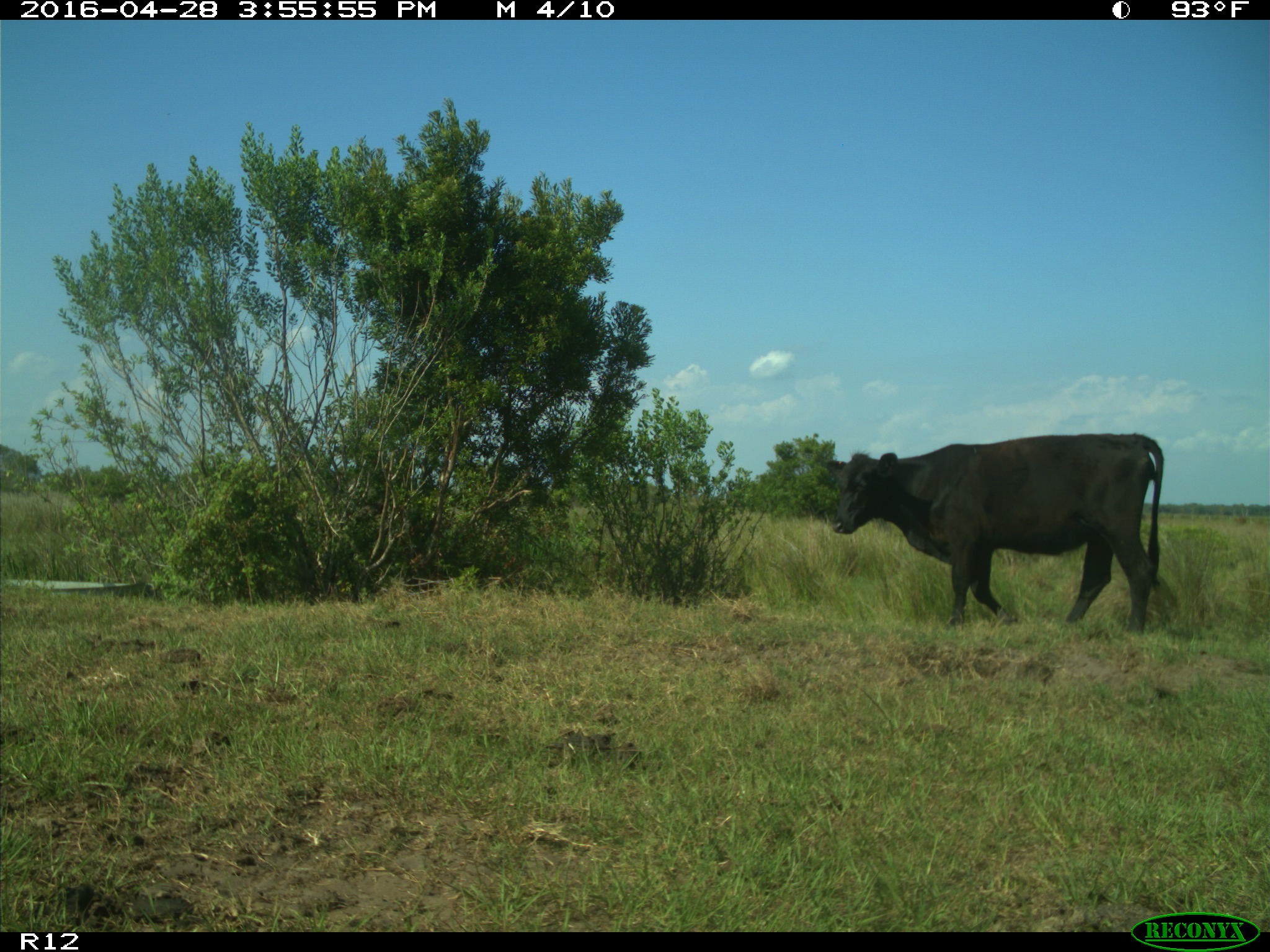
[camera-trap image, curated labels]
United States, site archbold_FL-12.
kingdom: Animalia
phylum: Chordata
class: Mammalia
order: Artiodactyla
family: Bovidae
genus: Bos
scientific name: Bos taurus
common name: domestic cow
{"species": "Bos taurus (domestic cow)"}